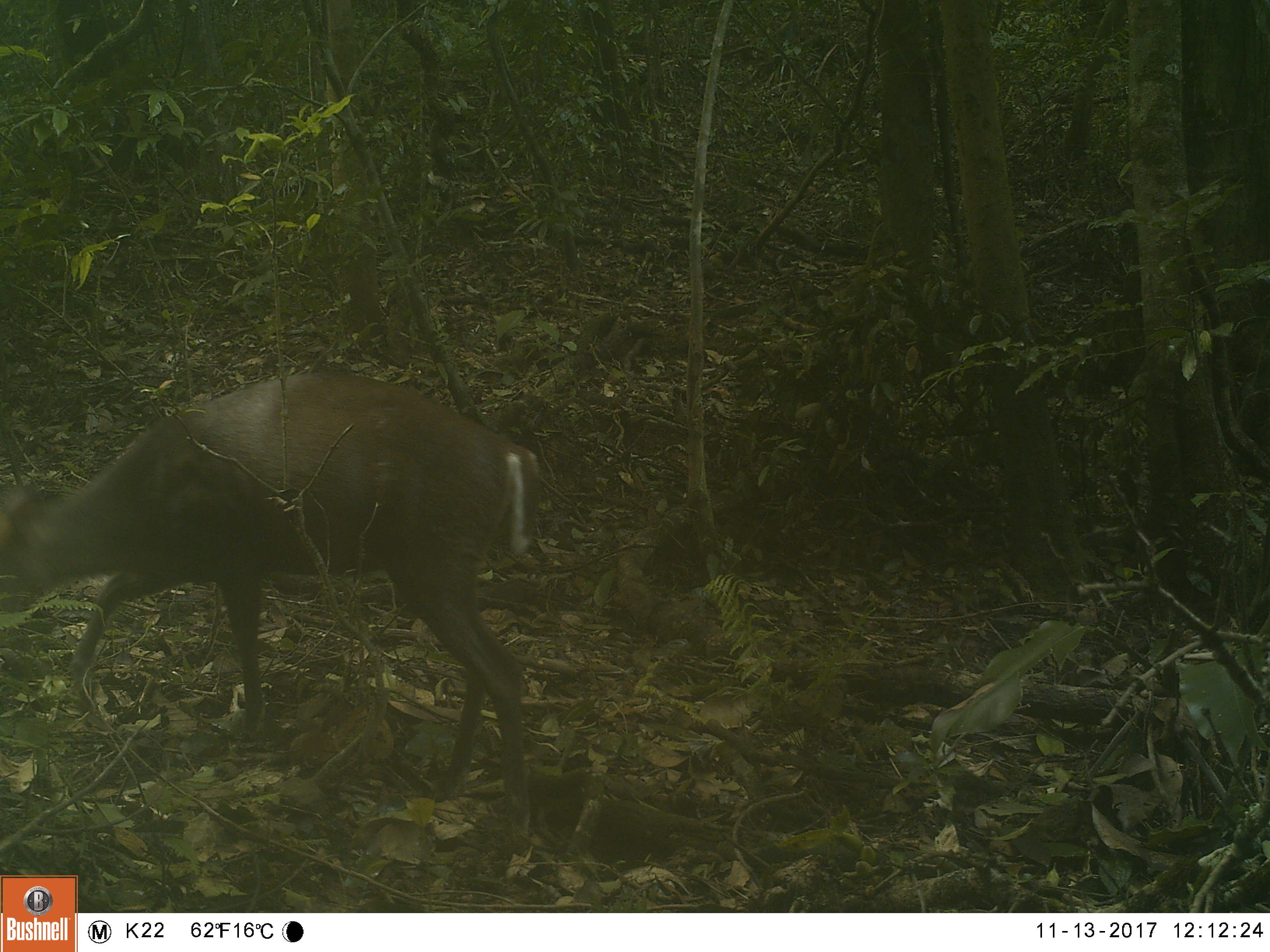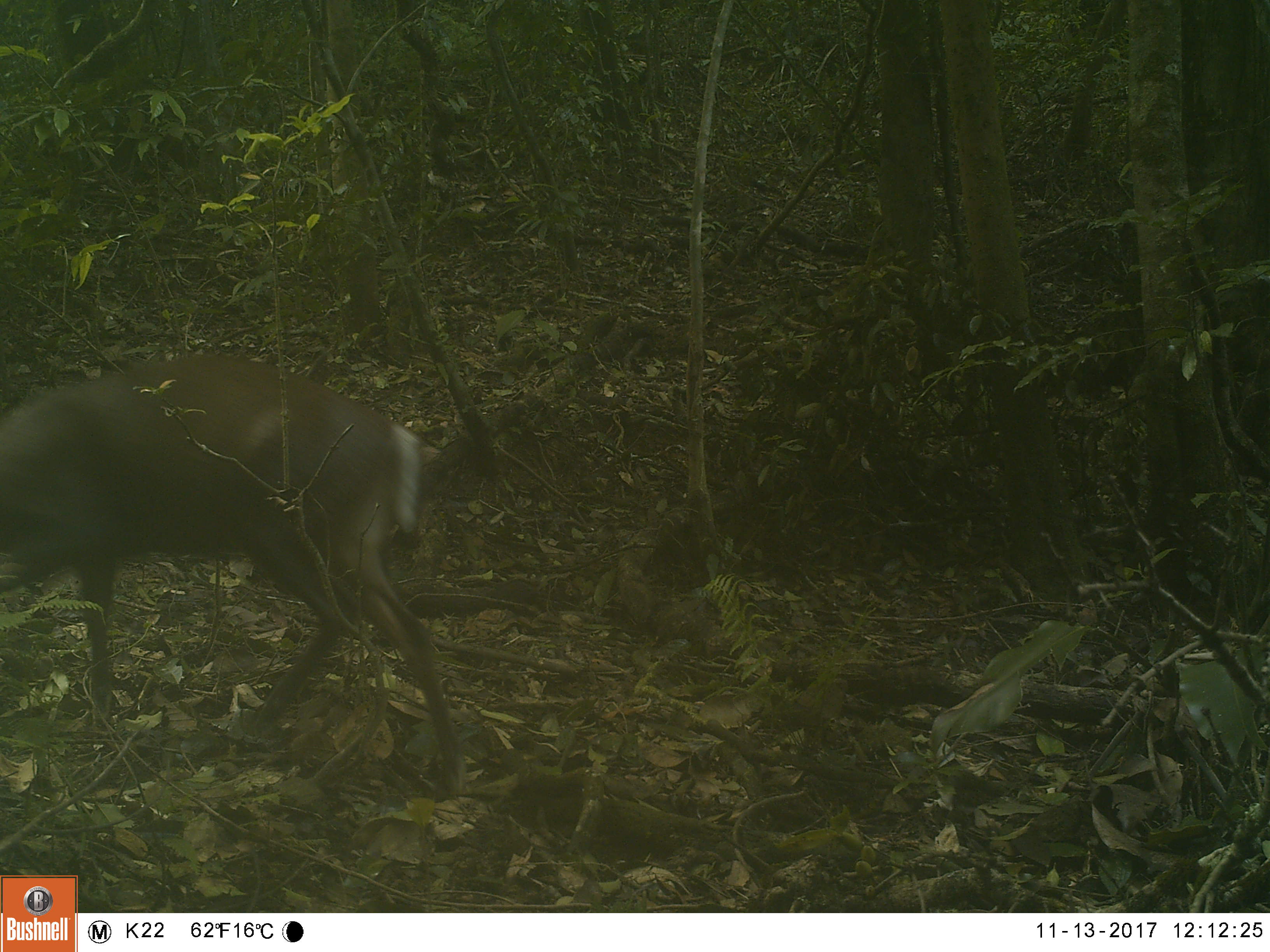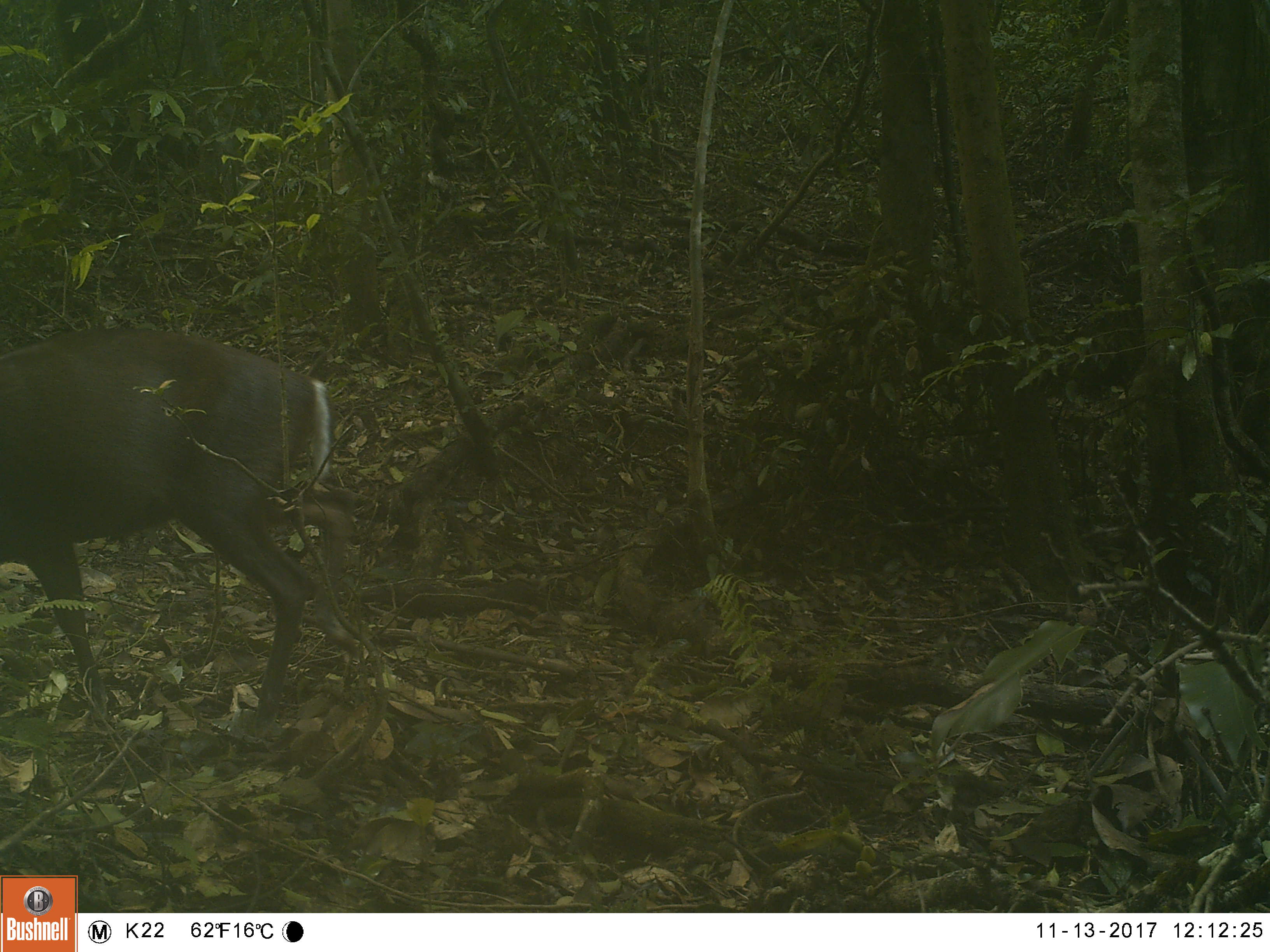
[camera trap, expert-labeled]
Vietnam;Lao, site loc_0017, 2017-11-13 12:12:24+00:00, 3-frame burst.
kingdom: Animalia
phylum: Chordata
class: Mammalia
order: Artiodactyla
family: Cervidae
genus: Muntiacus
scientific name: Muntiacus rooseveltorum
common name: roosevelt's muntjac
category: roosevelts muntjac group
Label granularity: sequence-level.